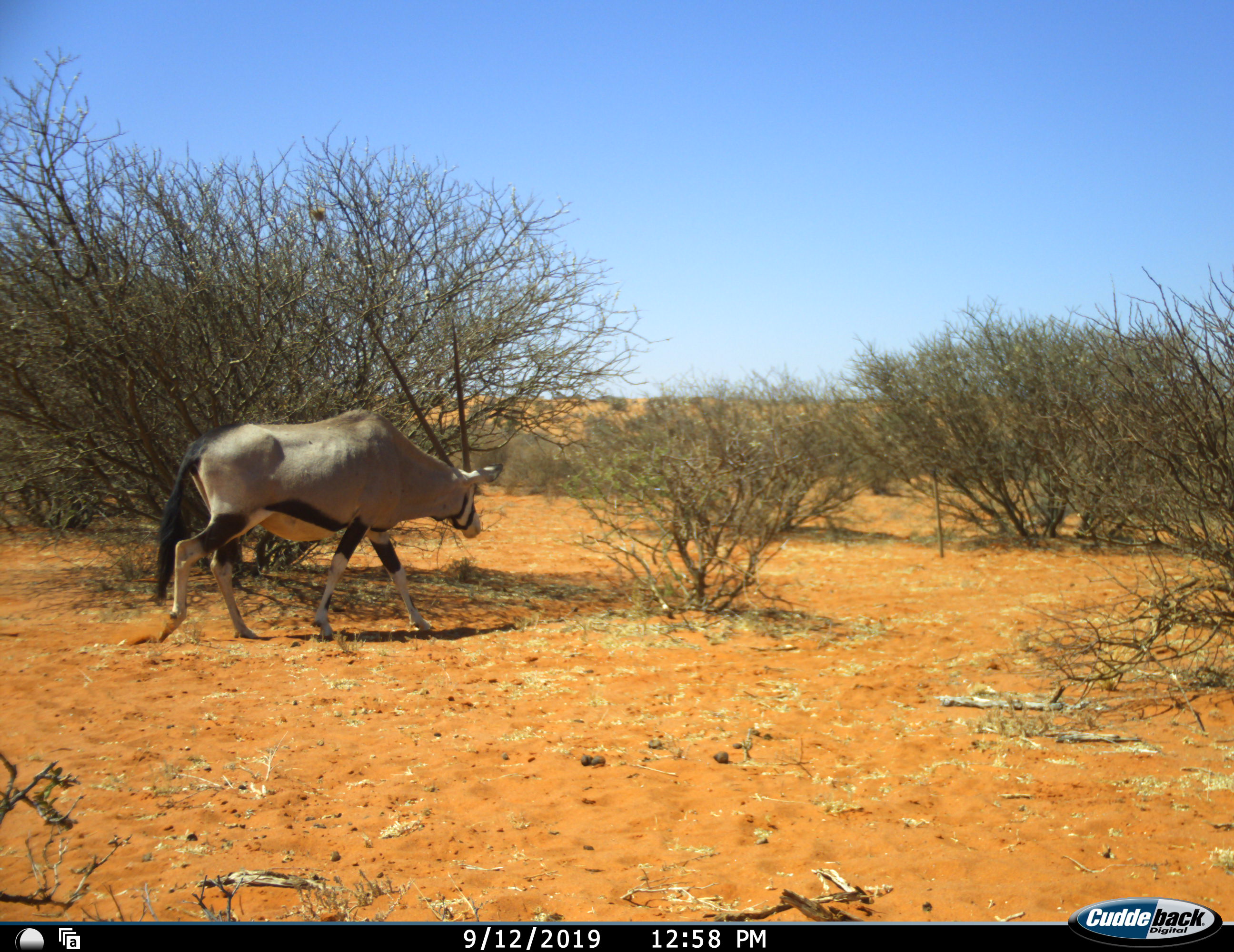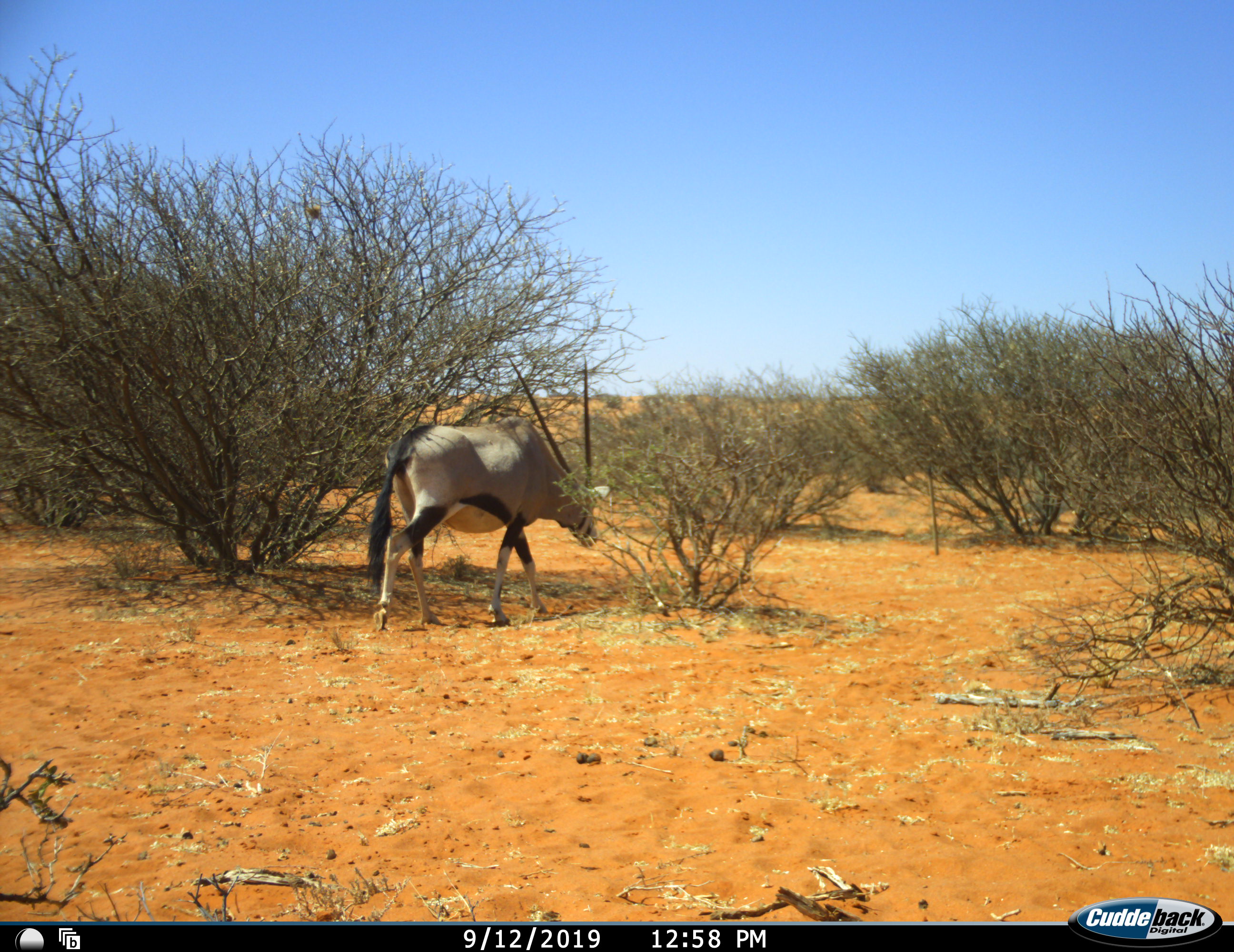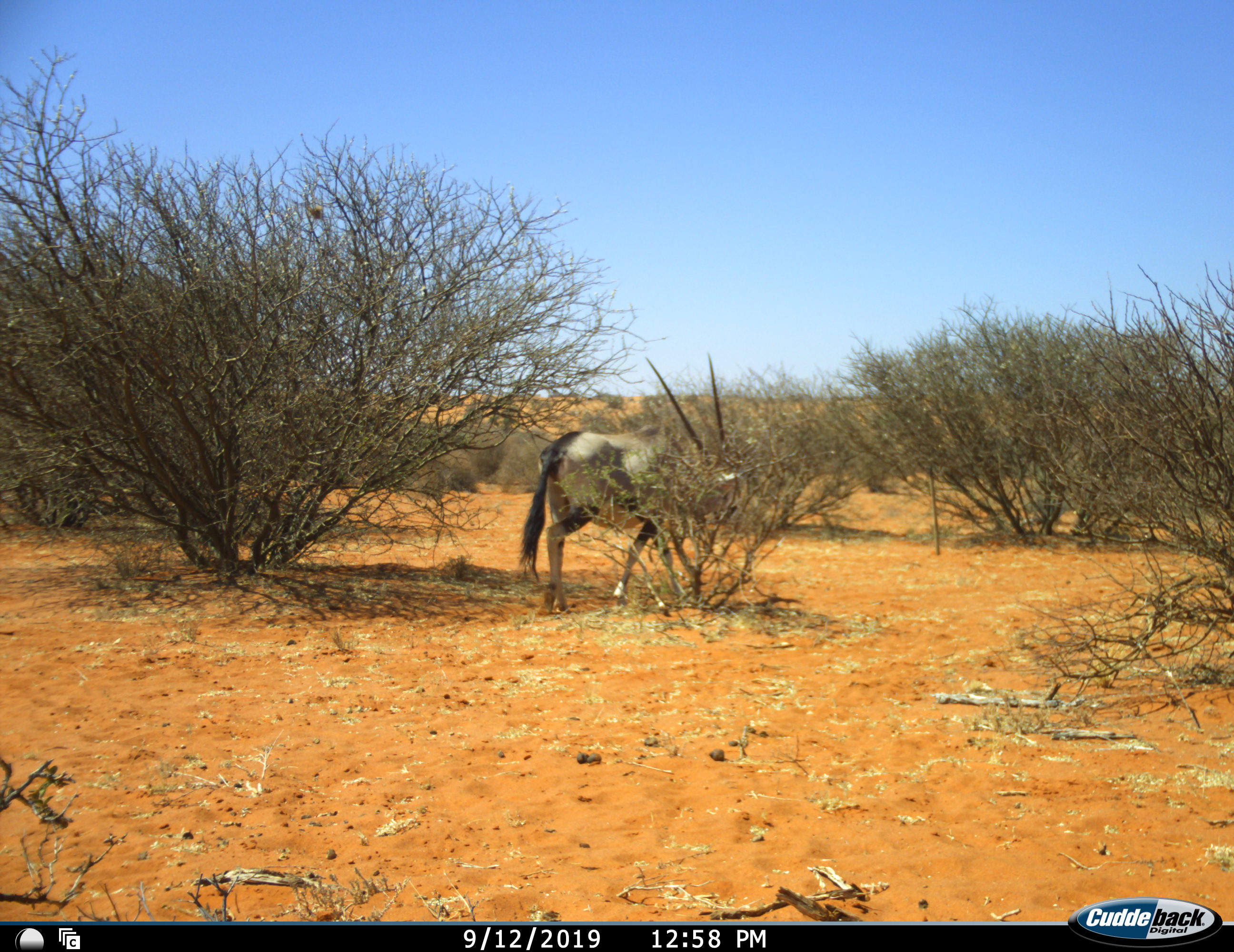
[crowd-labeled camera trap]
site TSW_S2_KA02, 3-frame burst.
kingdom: Animalia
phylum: Chordata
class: Mammalia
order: Artiodactyla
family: Bovidae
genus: Oryx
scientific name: Oryx gazella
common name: gemsbok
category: oryx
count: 1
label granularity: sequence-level